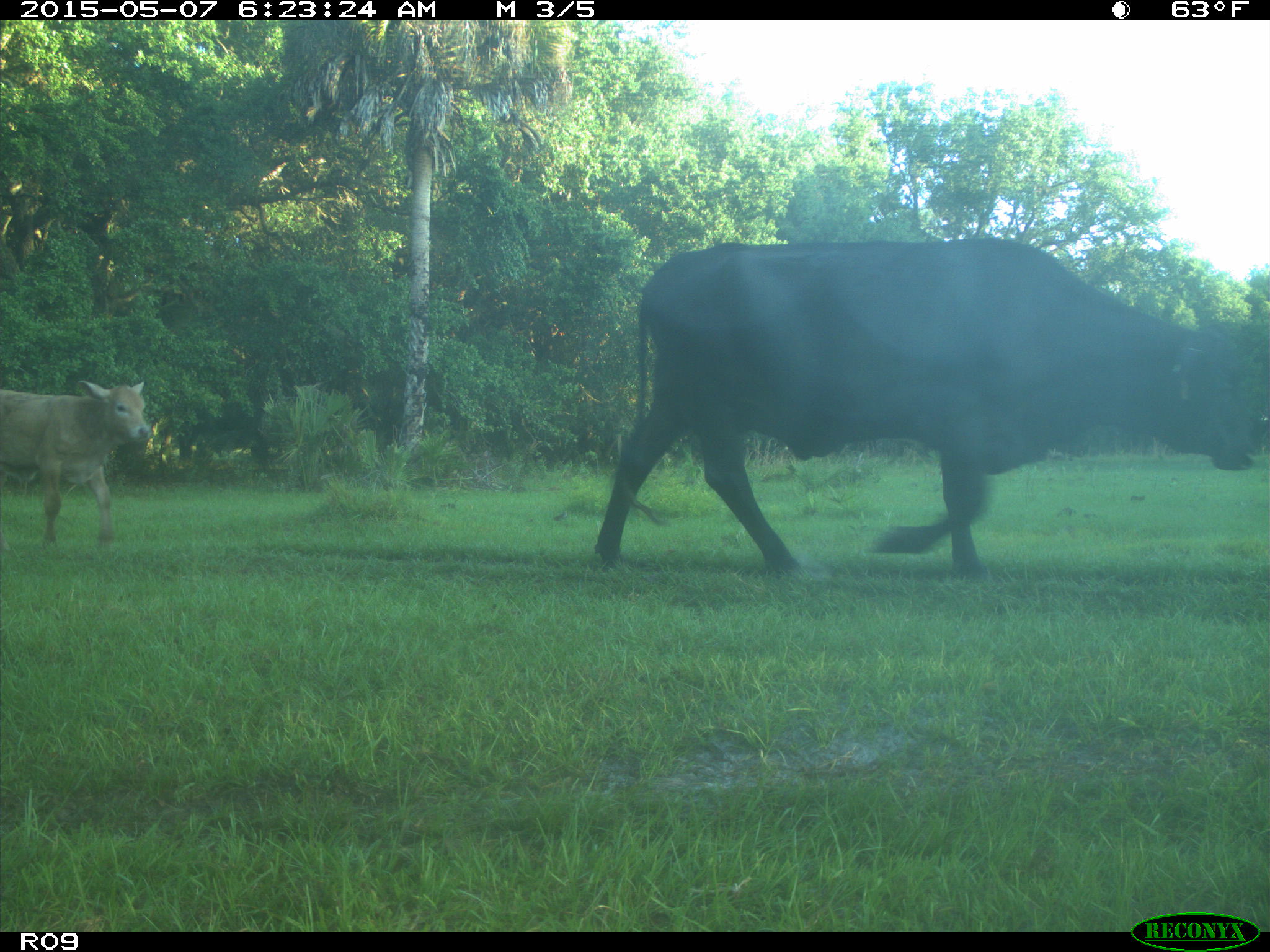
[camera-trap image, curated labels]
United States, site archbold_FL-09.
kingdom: Animalia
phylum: Chordata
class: Mammalia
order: Artiodactyla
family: Bovidae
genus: Bos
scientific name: Bos taurus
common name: domestic cow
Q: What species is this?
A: Bos taurus (domestic cow).